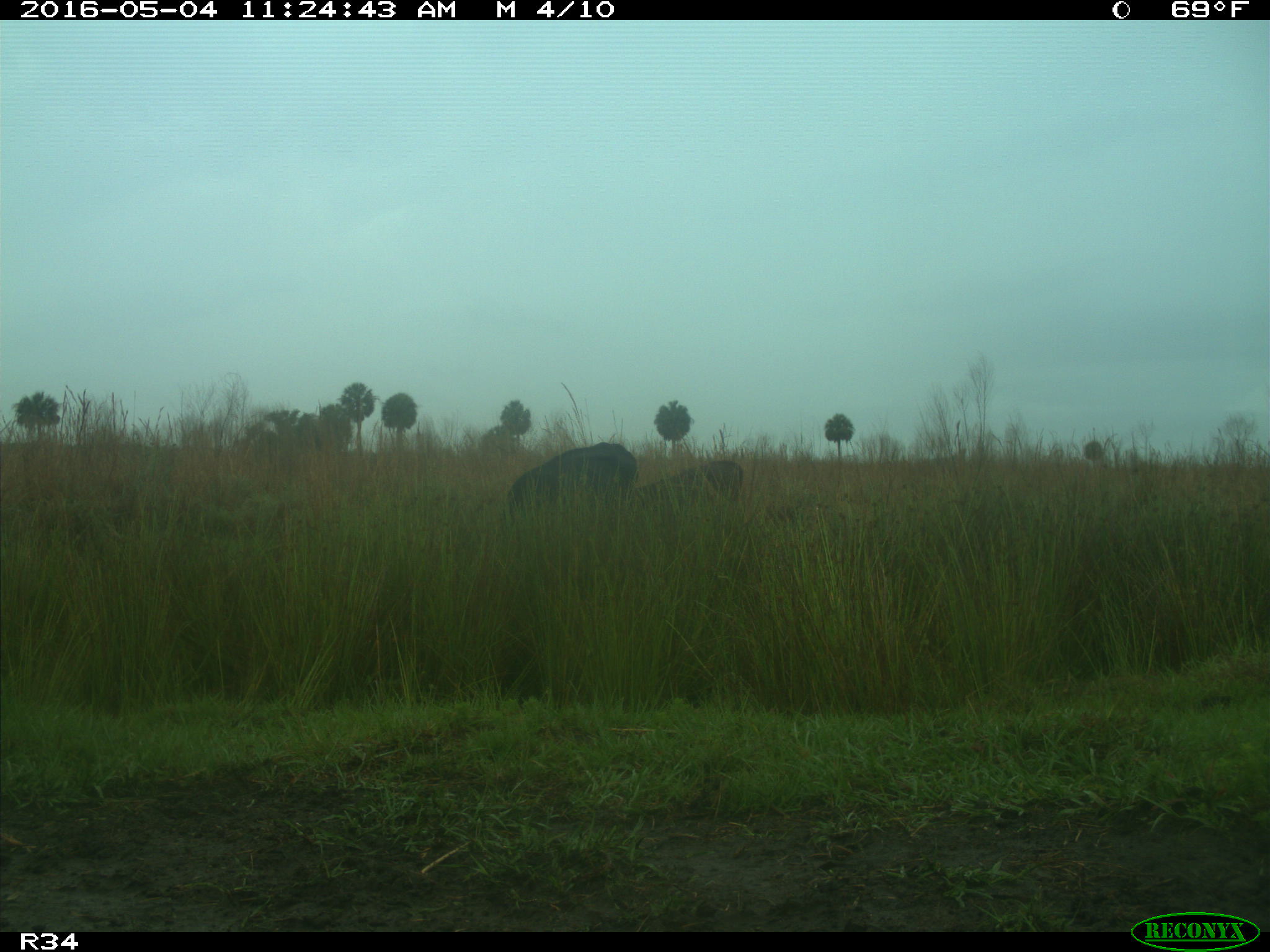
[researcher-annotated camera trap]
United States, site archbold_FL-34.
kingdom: Animalia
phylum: Chordata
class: Mammalia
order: Artiodactyla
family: Bovidae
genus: Bos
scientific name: Bos taurus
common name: domestic cow